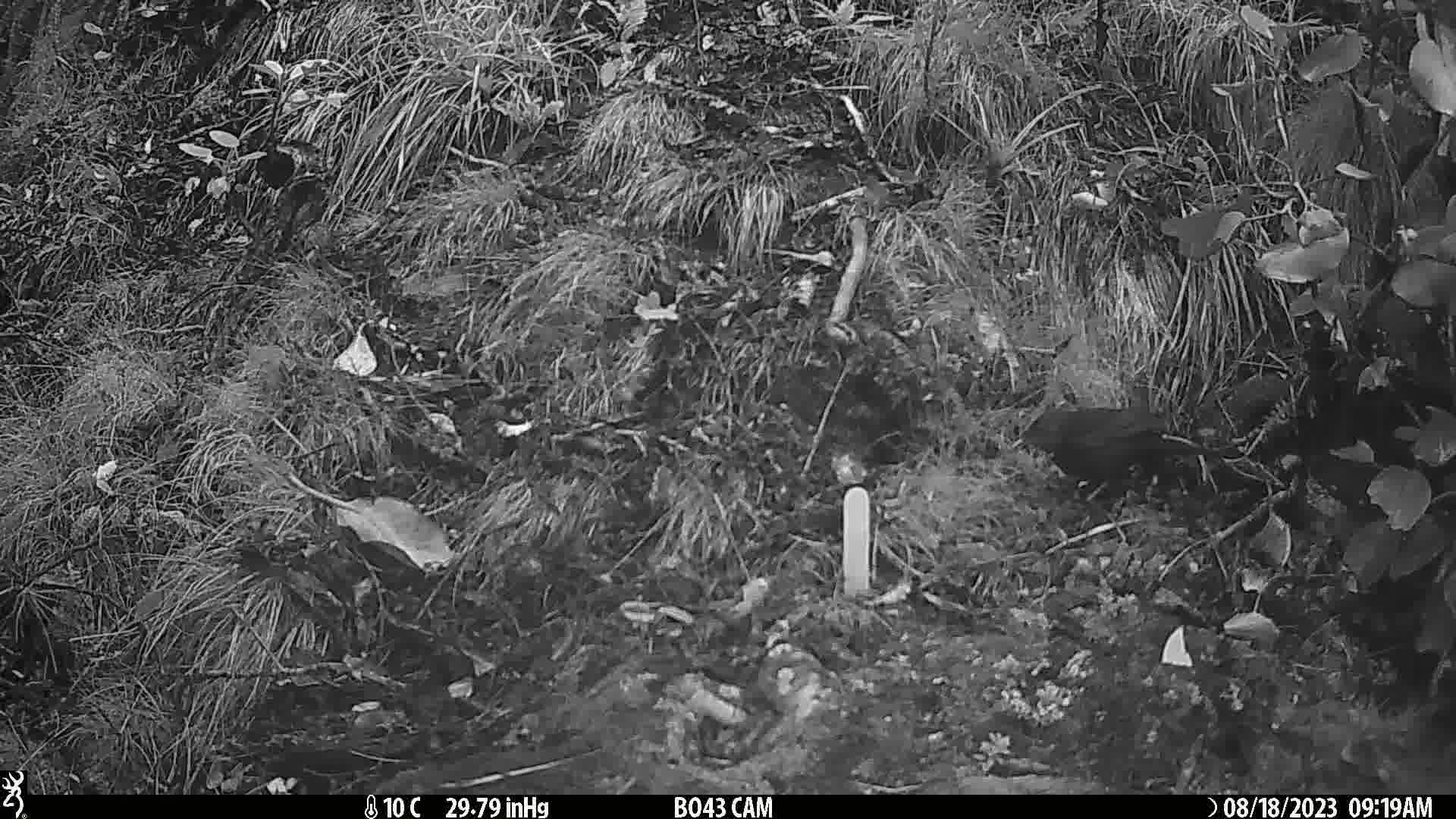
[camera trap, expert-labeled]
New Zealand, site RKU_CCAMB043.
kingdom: Animalia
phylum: Chordata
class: Aves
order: Passeriformes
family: Turdidae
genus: Turdus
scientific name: Turdus merula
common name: eurasian blackbird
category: blackbird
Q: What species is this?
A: Blackbird (eurasian blackbird) (Turdus merula).